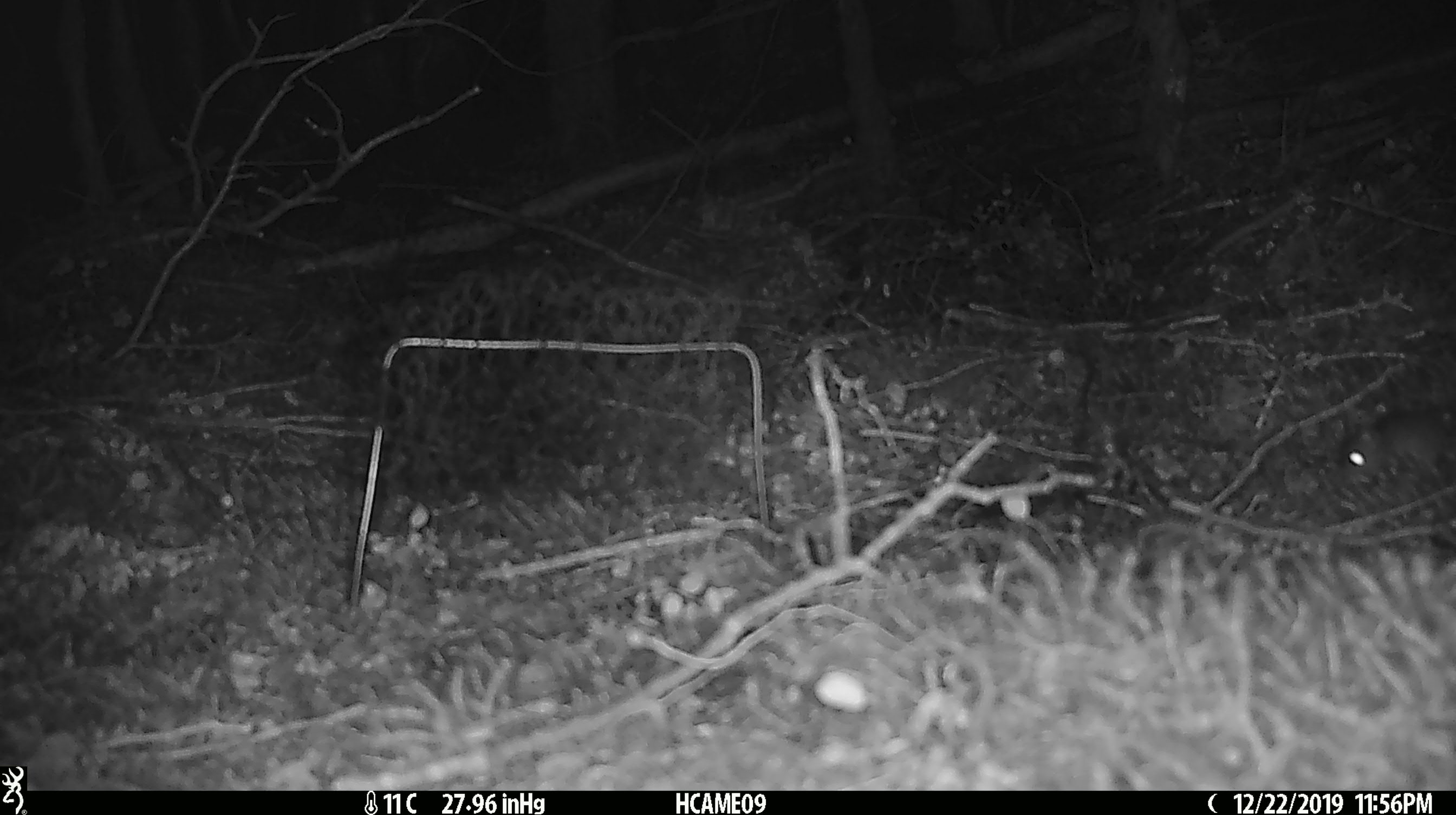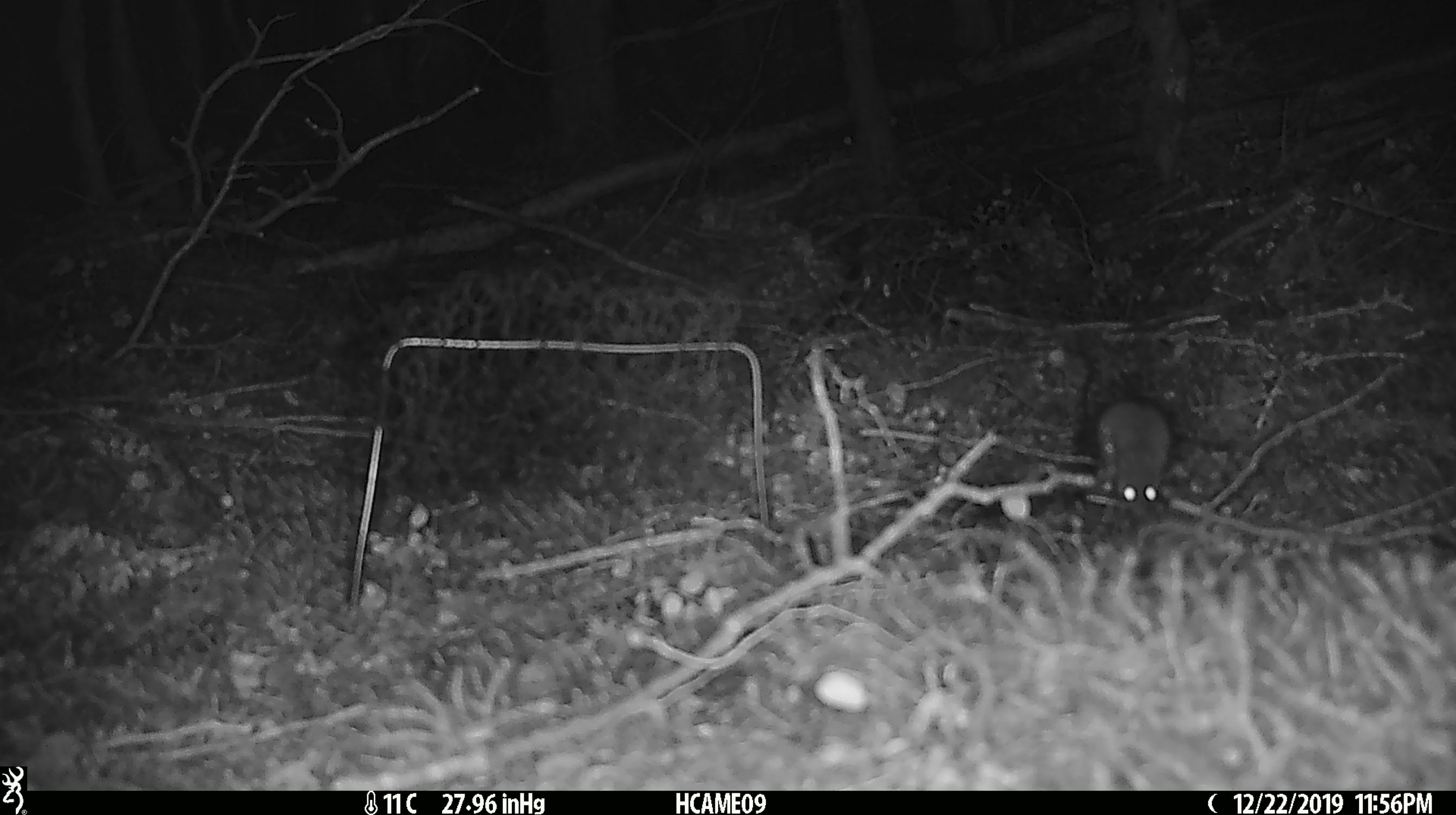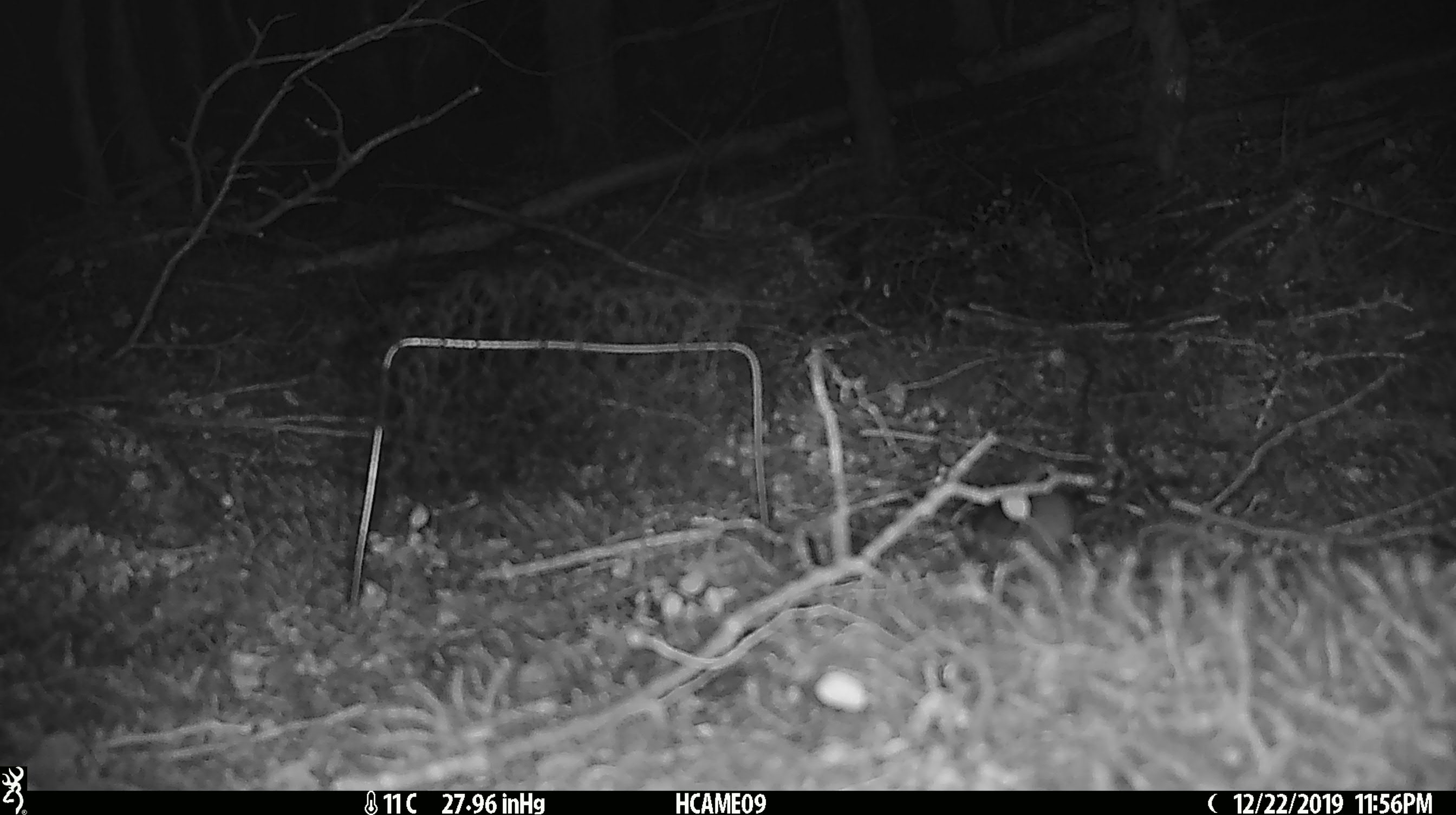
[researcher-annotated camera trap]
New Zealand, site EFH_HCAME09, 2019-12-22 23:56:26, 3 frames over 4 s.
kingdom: Animalia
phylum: Chordata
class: Mammalia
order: Rodentia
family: Muridae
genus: Mus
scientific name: Mus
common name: mouse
Mouse (Mus).